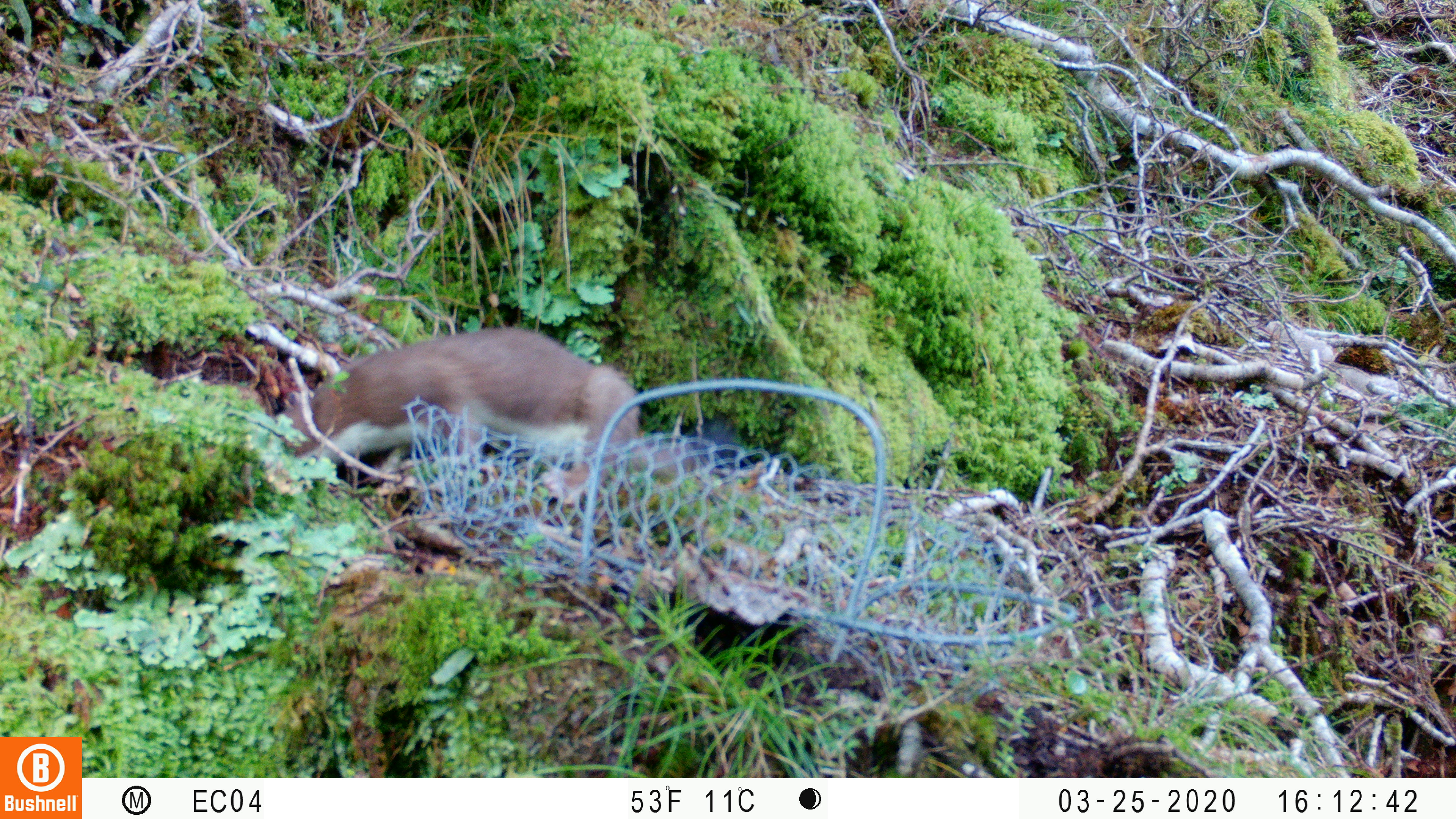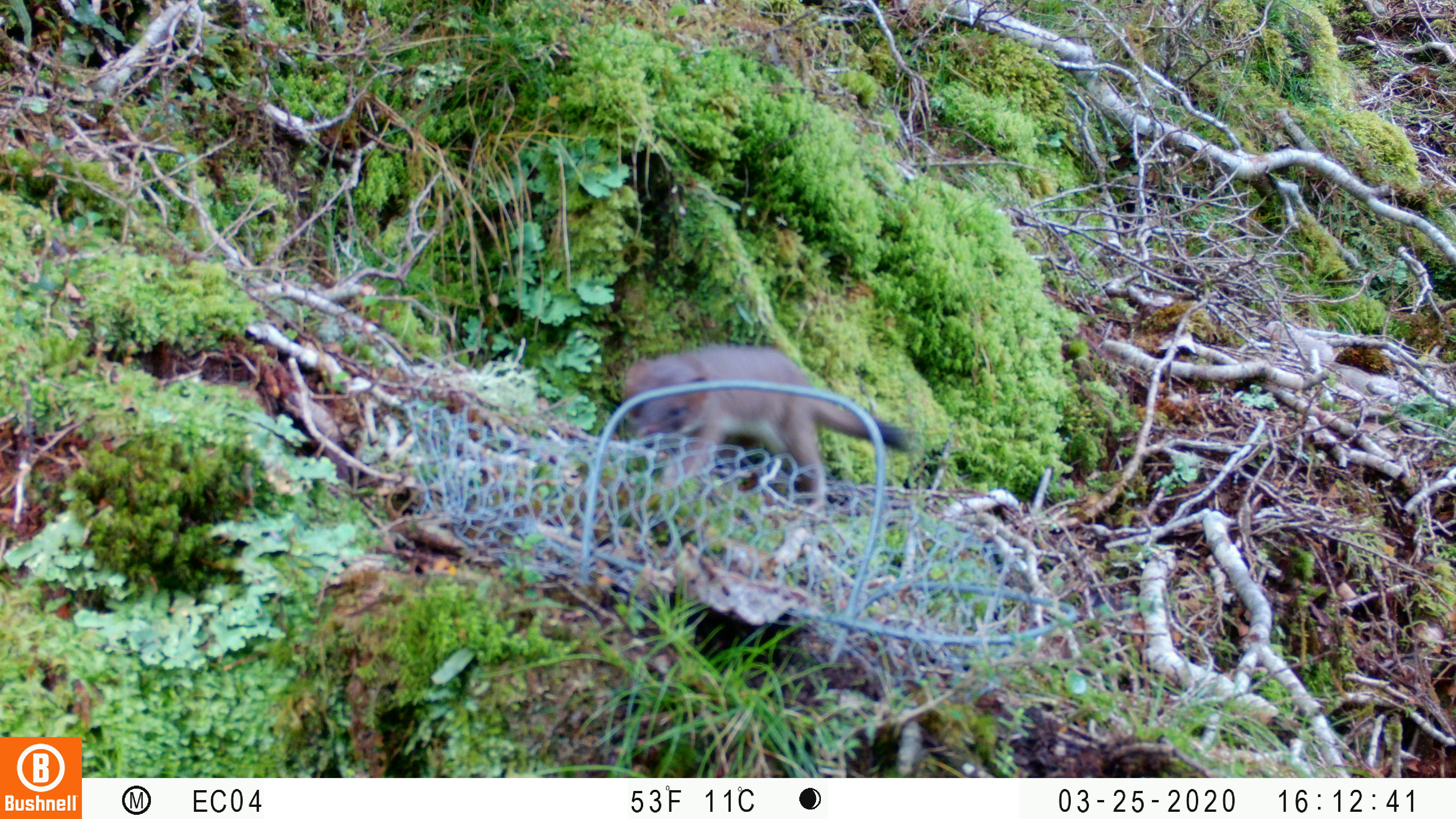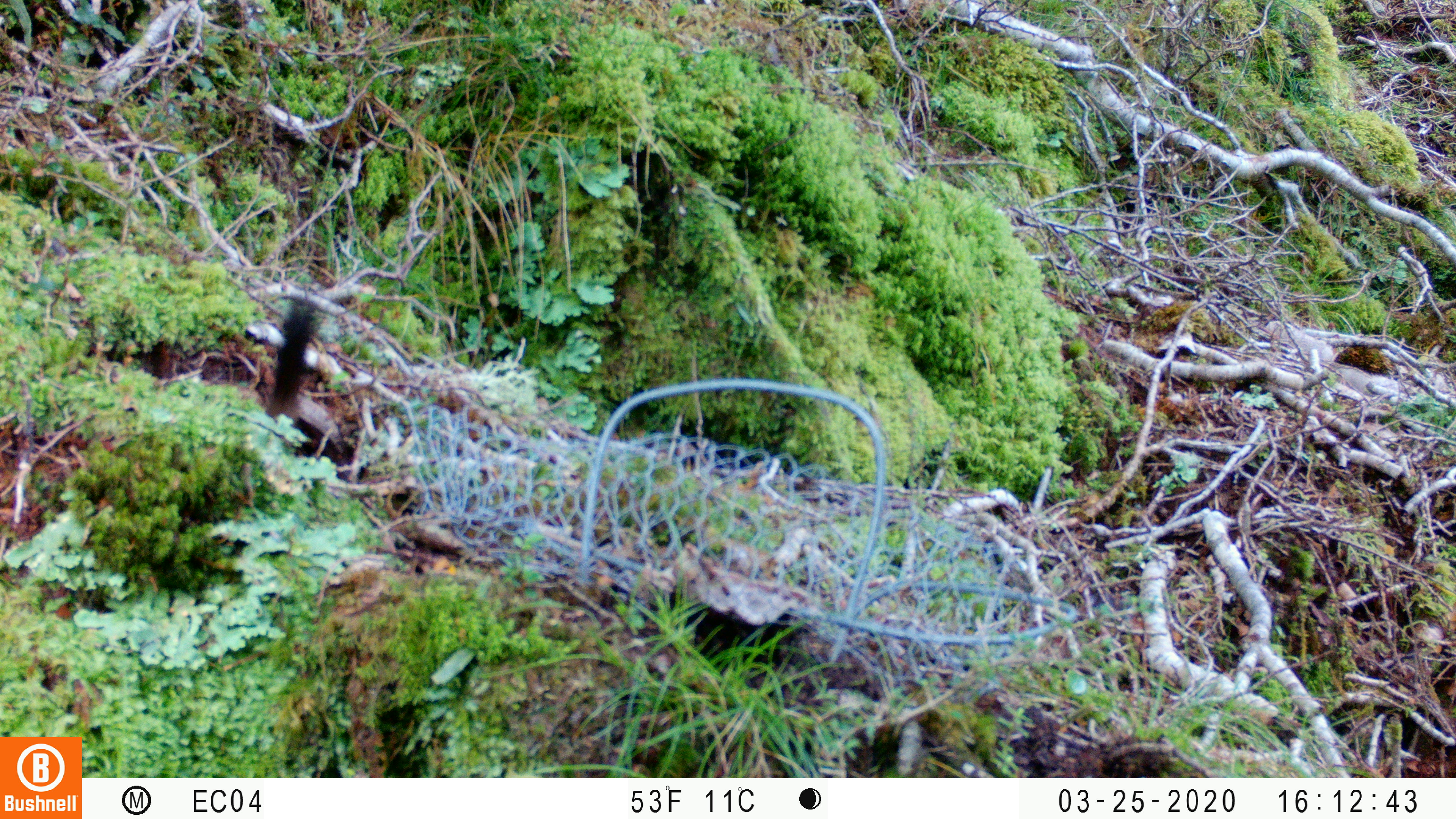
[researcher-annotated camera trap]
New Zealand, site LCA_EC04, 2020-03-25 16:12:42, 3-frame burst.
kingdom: Animalia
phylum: Chordata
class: Mammalia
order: Carnivora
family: Mustelidae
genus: Mustela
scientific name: Mustela erminea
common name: stoat